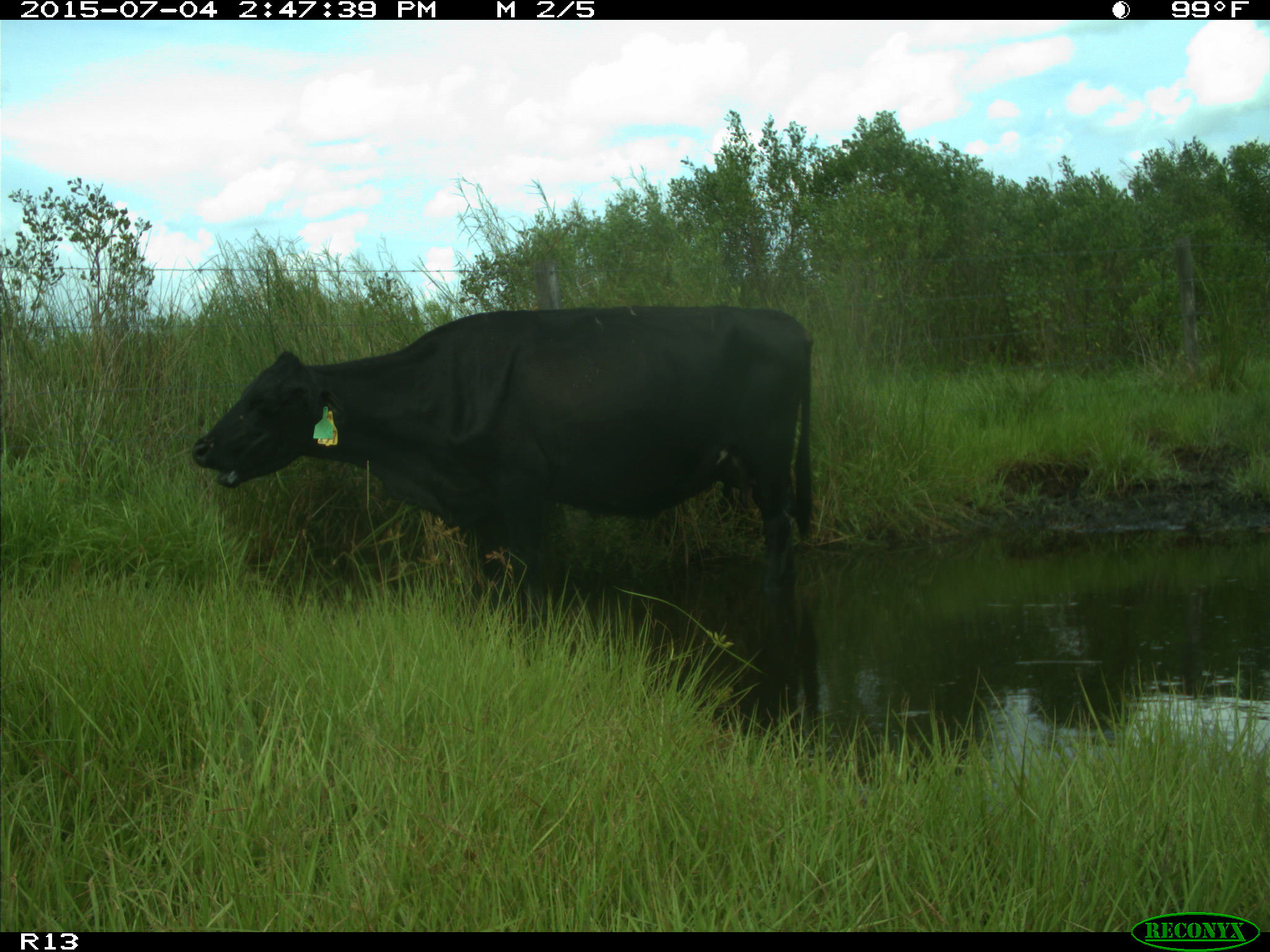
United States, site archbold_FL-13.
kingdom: Animalia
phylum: Chordata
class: Mammalia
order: Artiodactyla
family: Bovidae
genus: Bos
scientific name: Bos taurus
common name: domestic cow